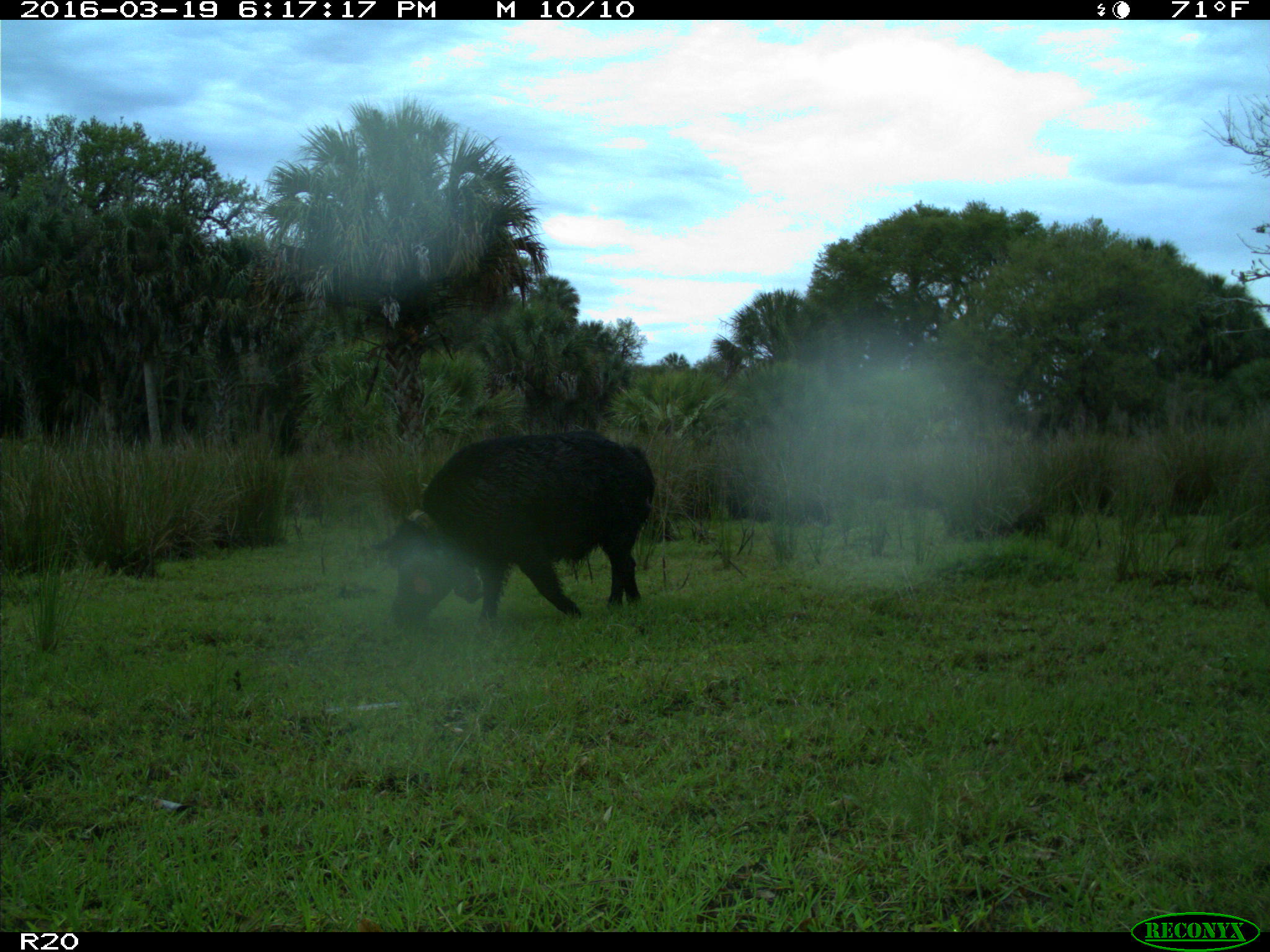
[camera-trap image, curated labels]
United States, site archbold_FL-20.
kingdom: Animalia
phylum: Chordata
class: Mammalia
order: Artiodactyla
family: Suidae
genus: Sus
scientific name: Sus scrofa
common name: wild boar